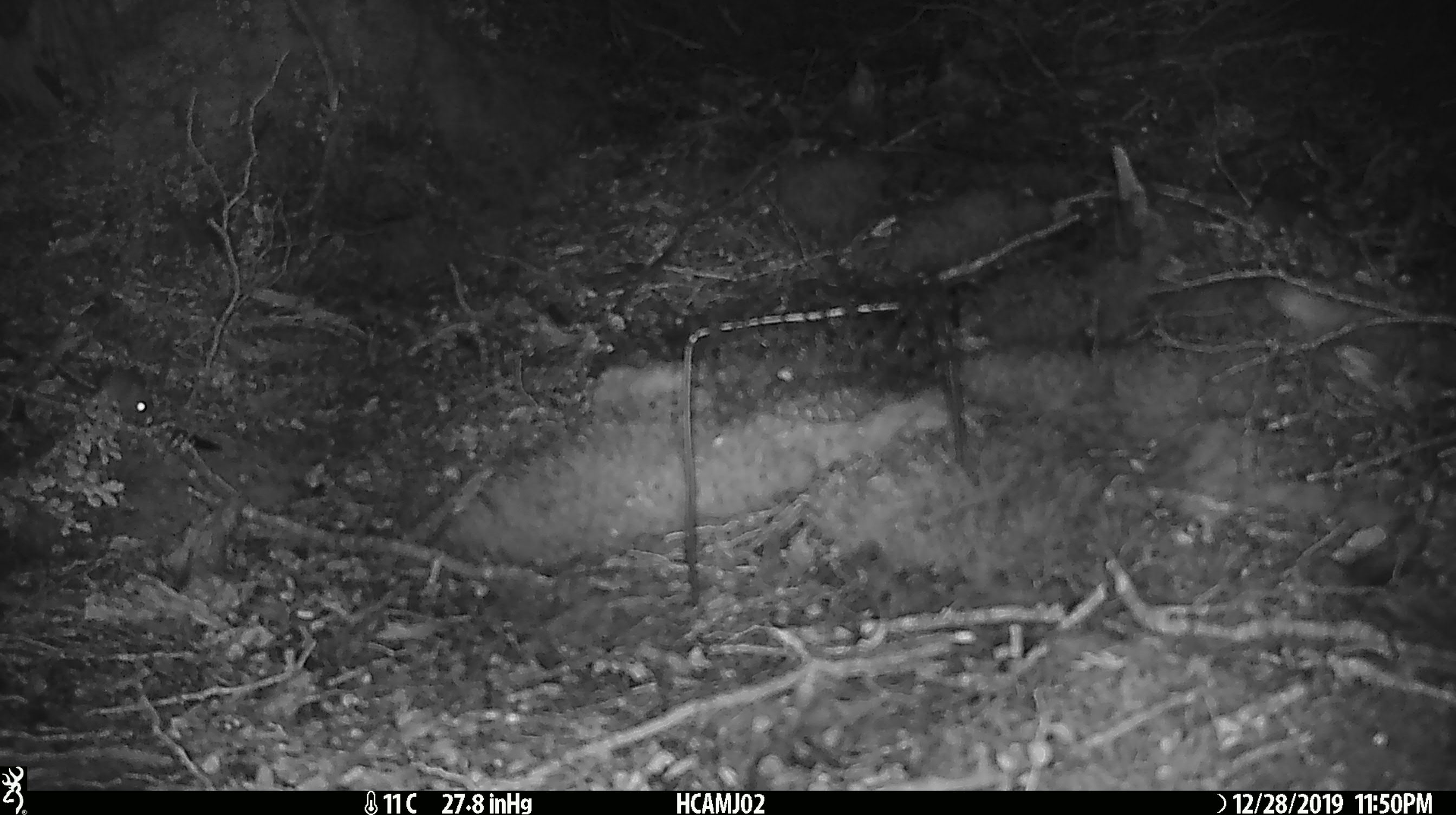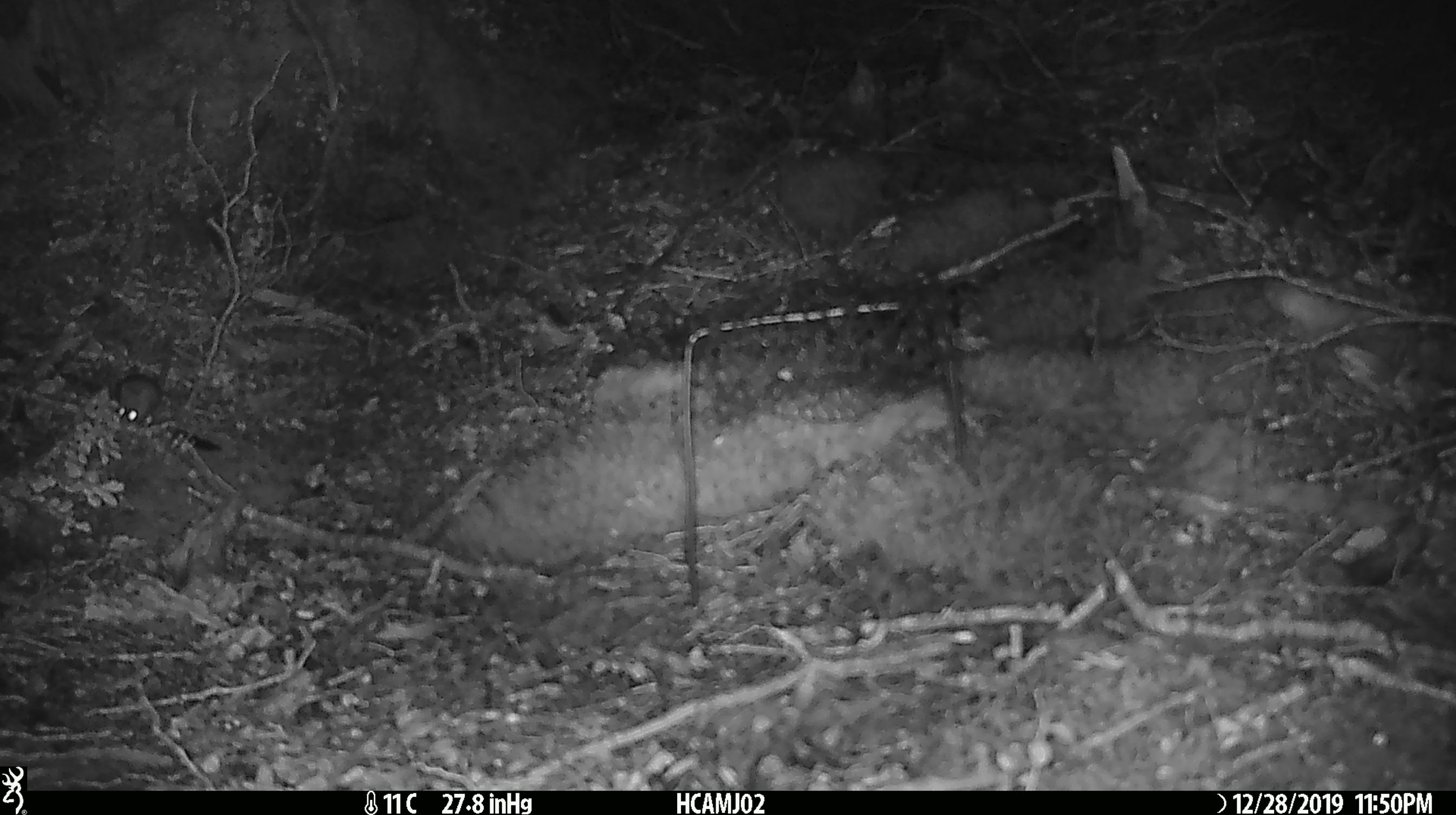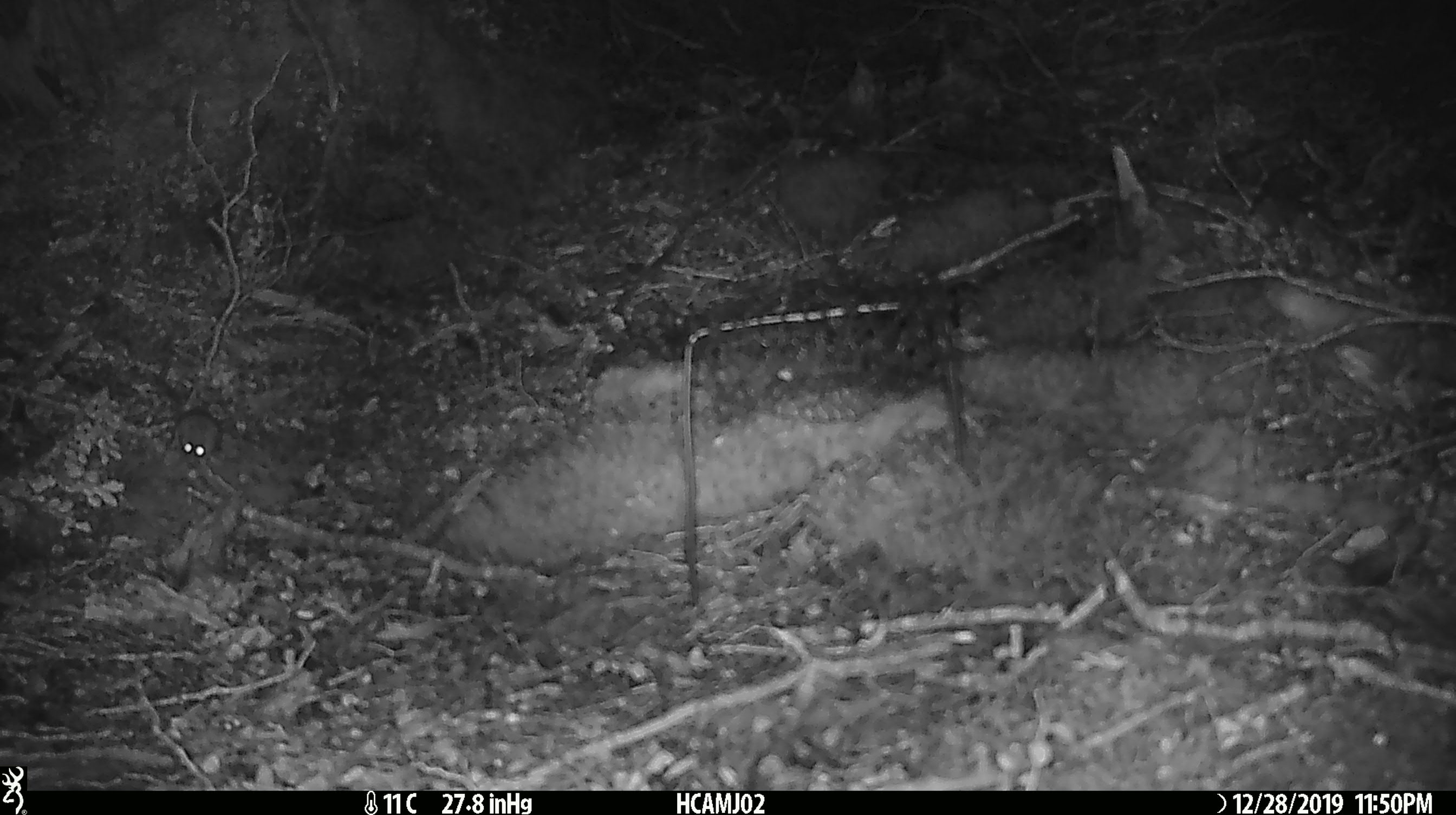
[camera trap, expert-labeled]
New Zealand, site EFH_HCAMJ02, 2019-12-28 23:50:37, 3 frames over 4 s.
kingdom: Animalia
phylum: Chordata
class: Mammalia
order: Rodentia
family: Muridae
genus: Mus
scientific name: Mus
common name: mouse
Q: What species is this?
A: Mouse (Mus).